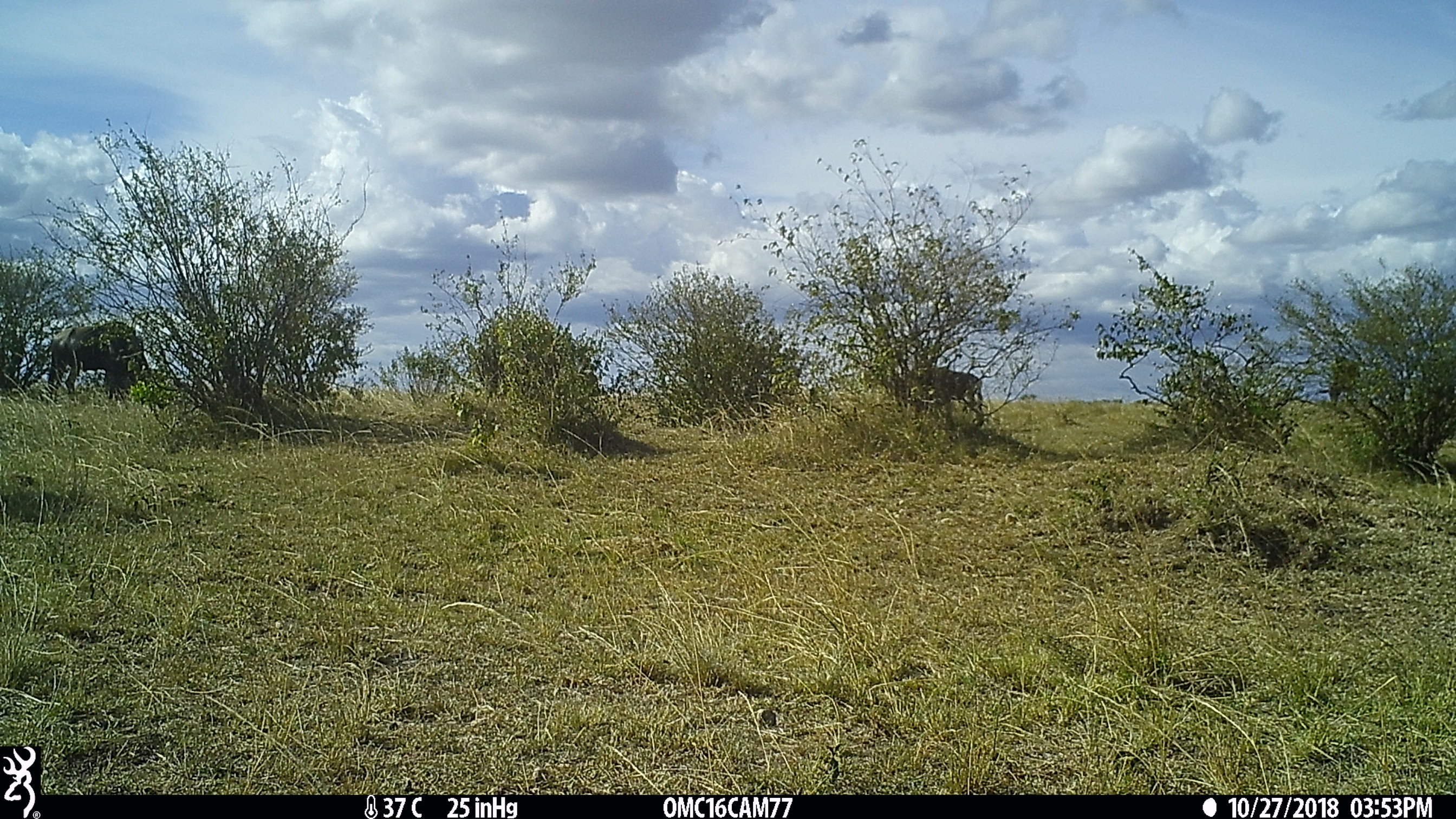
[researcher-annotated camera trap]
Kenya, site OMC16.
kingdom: Animalia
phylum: Chordata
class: Mammalia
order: Artiodactyla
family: Bovidae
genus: Connochaetes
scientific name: Connochaetes taurinus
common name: blue wildebeest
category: wildebeest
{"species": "wildebeest (blue wildebeest) (Connochaetes taurinus)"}